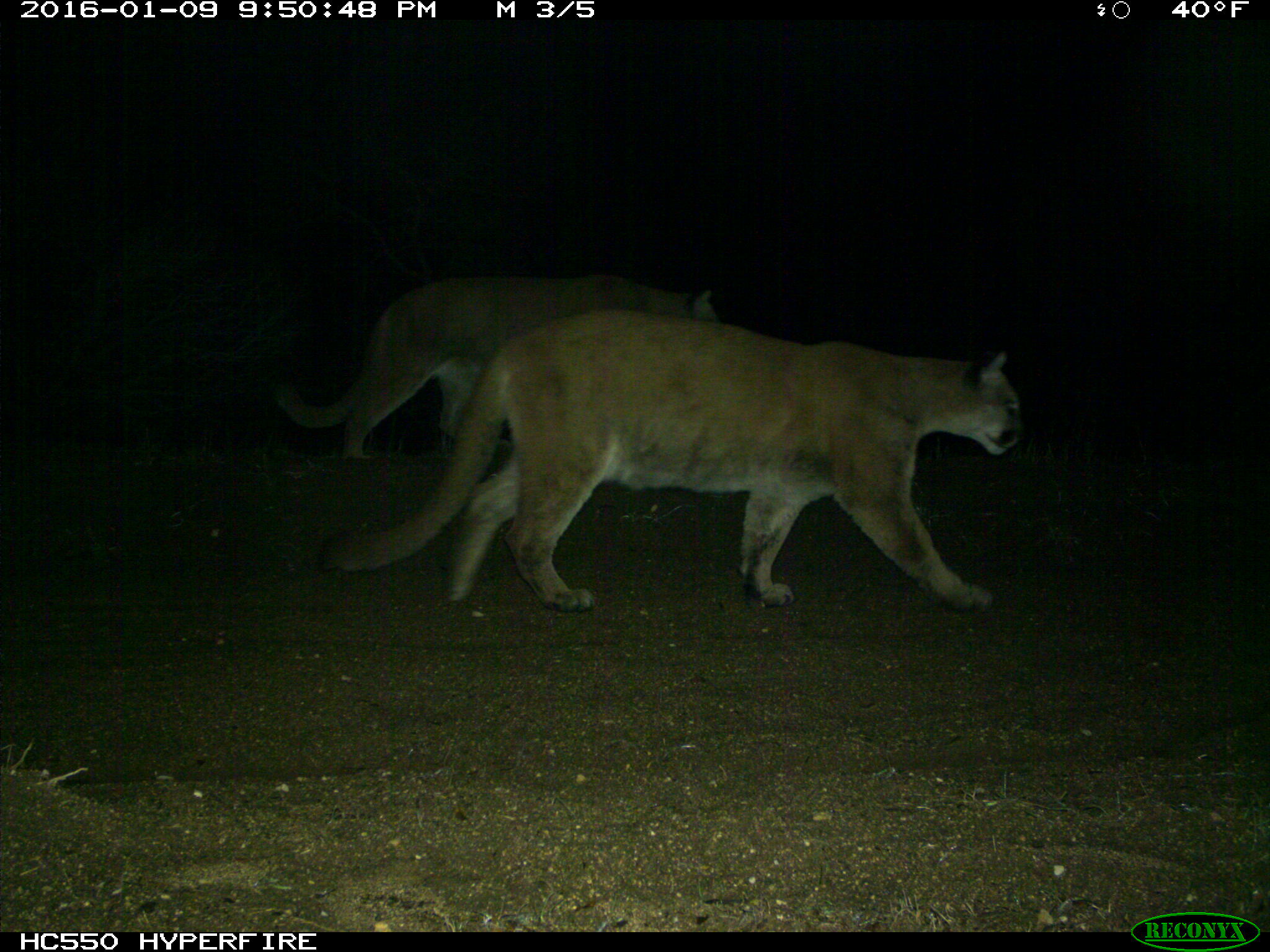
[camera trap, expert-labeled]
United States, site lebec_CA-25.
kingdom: Animalia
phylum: Chordata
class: Mammalia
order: Carnivora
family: Felidae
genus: Puma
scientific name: Puma concolor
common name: mountain lion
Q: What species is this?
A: Puma concolor (mountain lion).